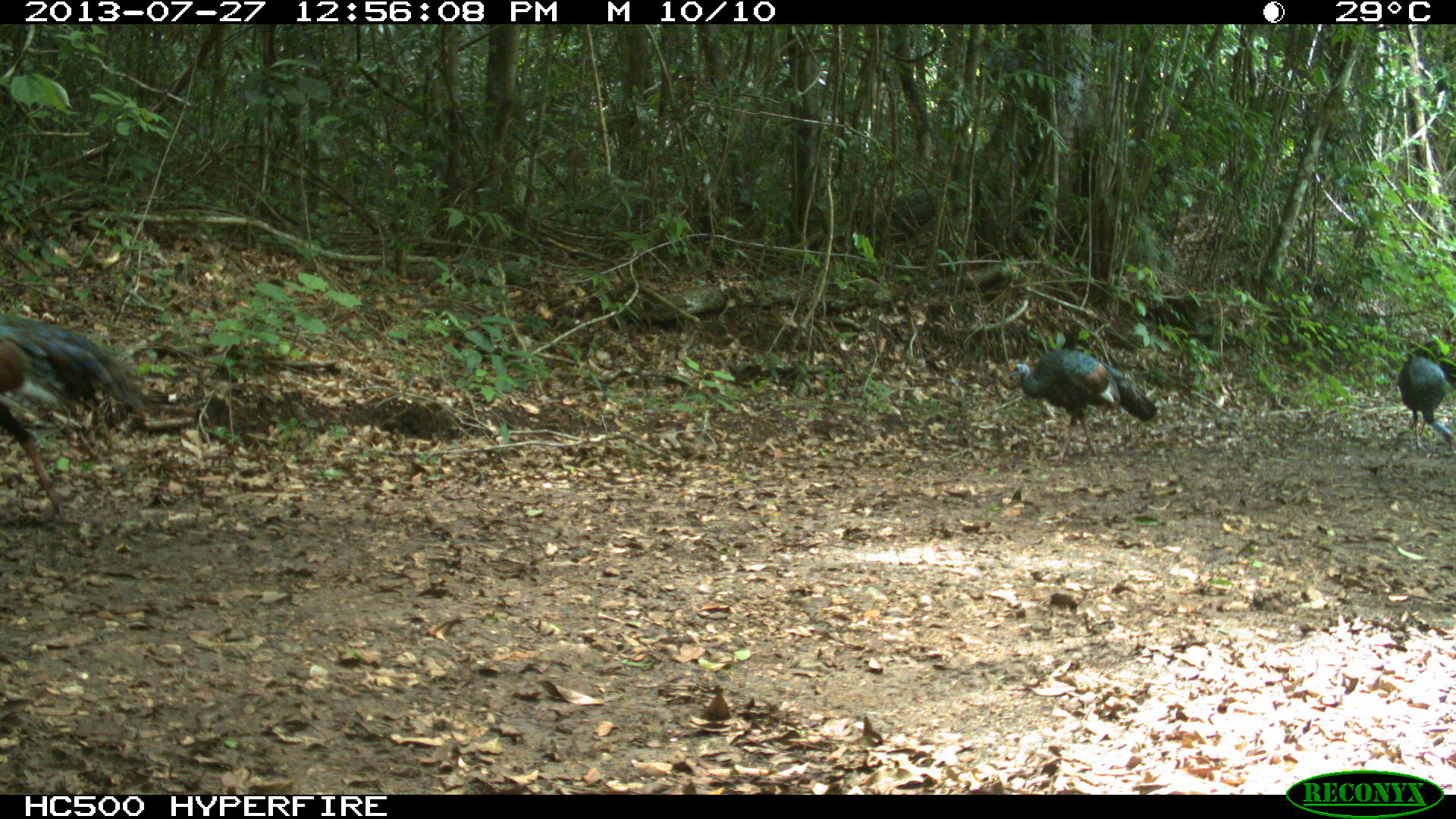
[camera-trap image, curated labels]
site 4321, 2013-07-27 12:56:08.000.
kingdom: Animalia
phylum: Chordata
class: Aves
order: Galliformes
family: Phasianidae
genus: Meleagris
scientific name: Meleagris ocellata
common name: ocellated turkey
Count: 4.